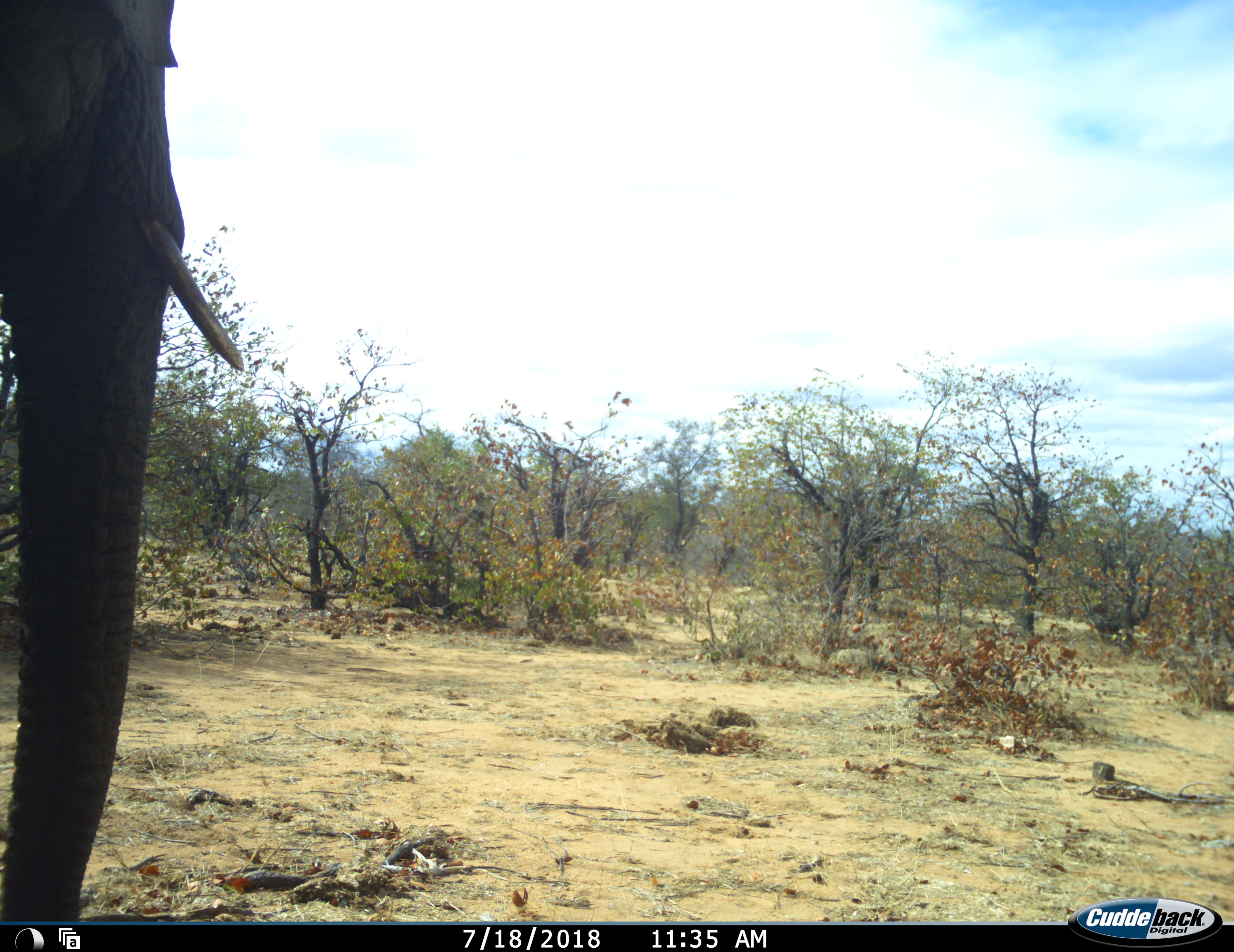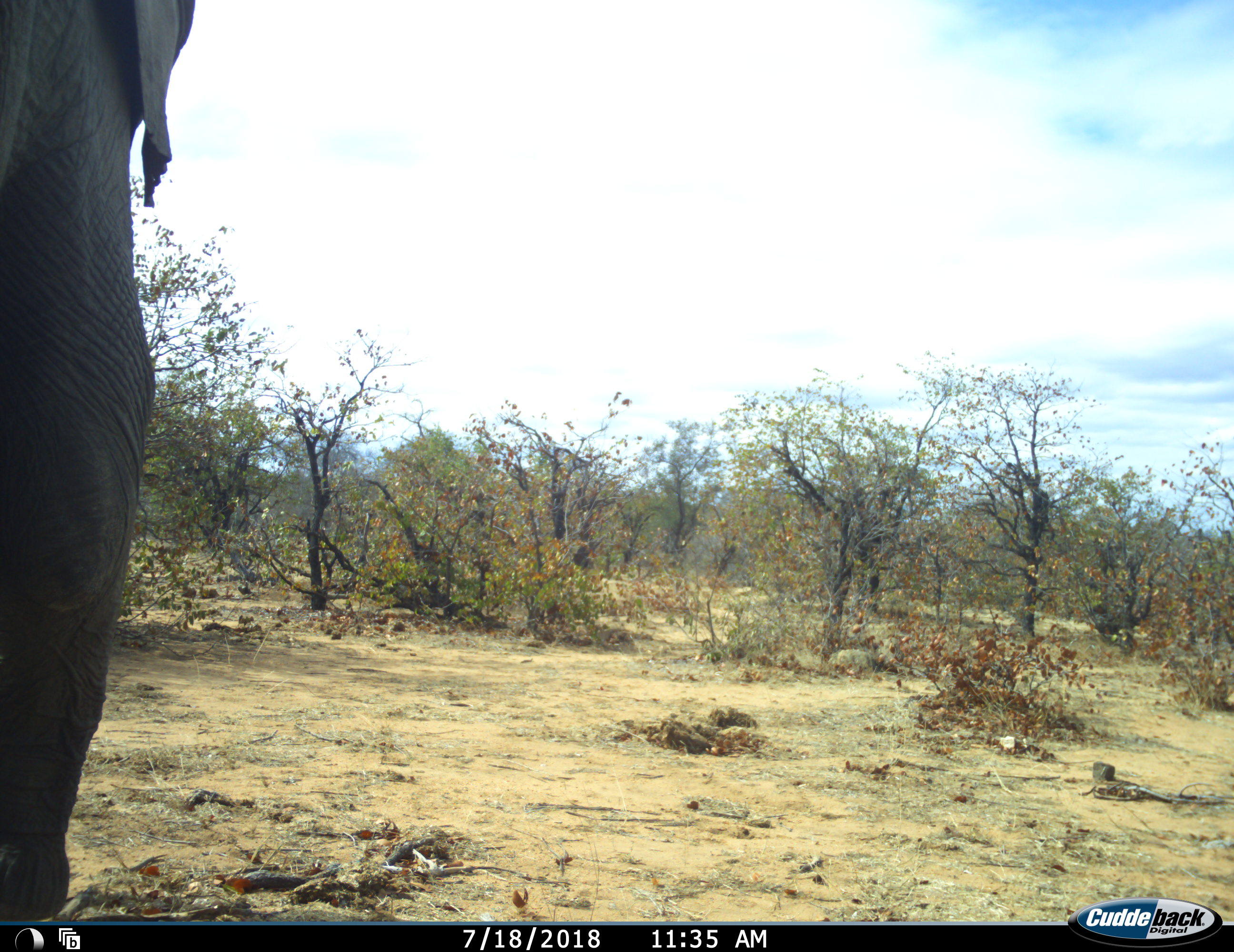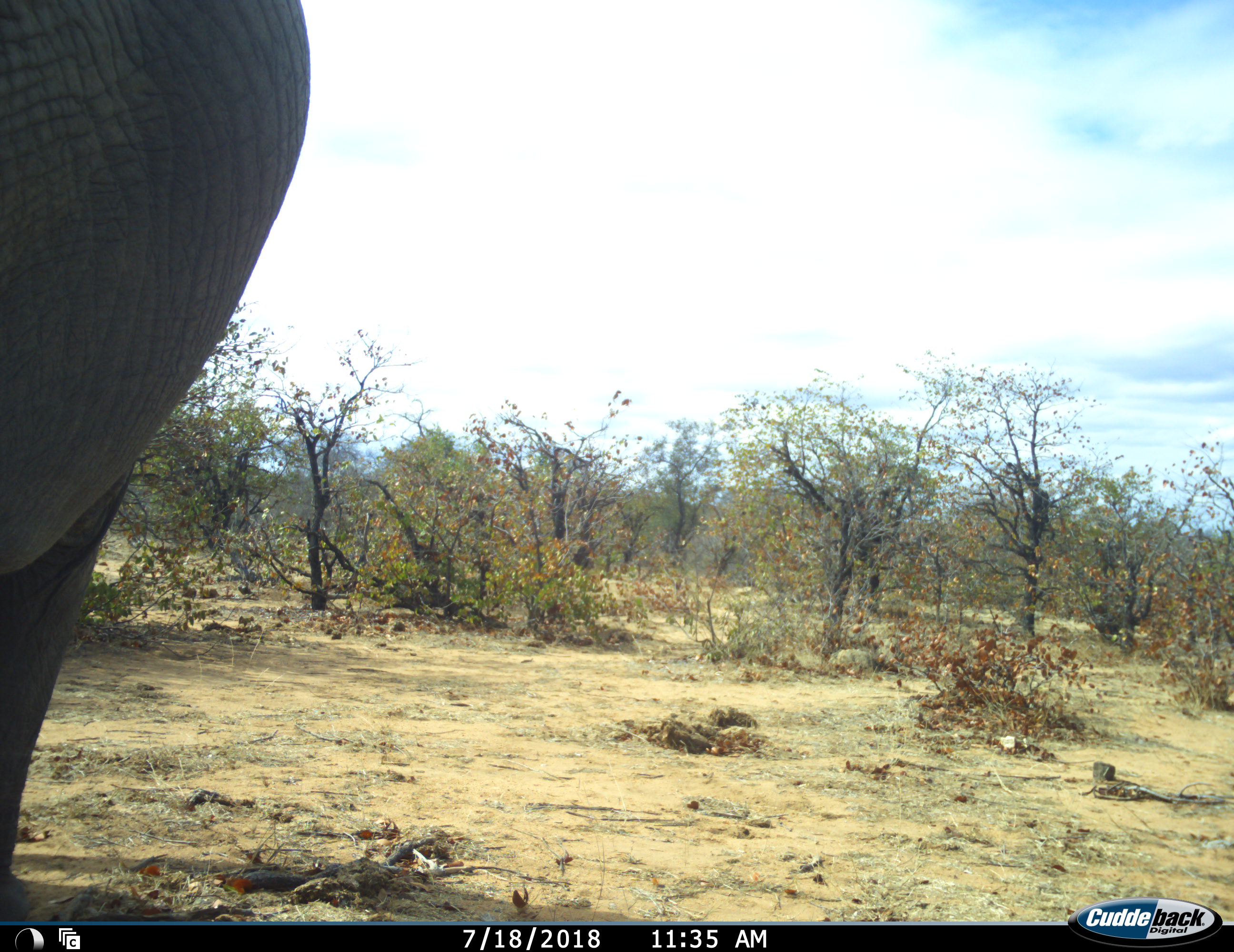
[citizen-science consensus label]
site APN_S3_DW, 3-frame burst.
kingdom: Animalia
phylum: Chordata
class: Mammalia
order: Proboscidea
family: Elephantidae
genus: Loxodonta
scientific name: Loxodonta africana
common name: african bush elephant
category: elephant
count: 1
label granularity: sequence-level